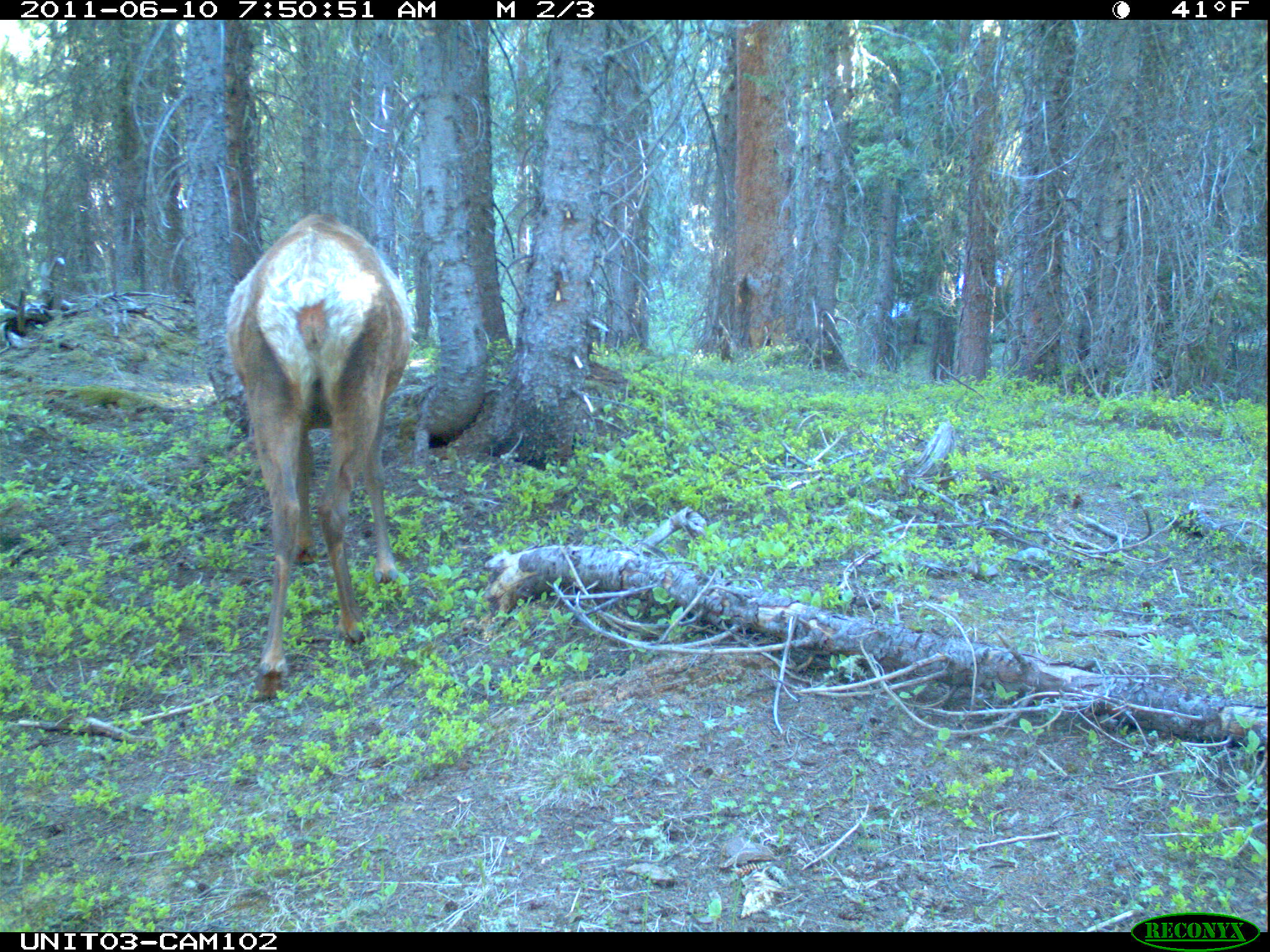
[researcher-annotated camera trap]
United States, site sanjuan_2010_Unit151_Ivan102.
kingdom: Animalia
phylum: Chordata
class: Mammalia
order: Artiodactyla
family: Cervidae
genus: Cervus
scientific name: Cervus elaphus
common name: red deer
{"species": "Cervus elaphus (red deer)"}